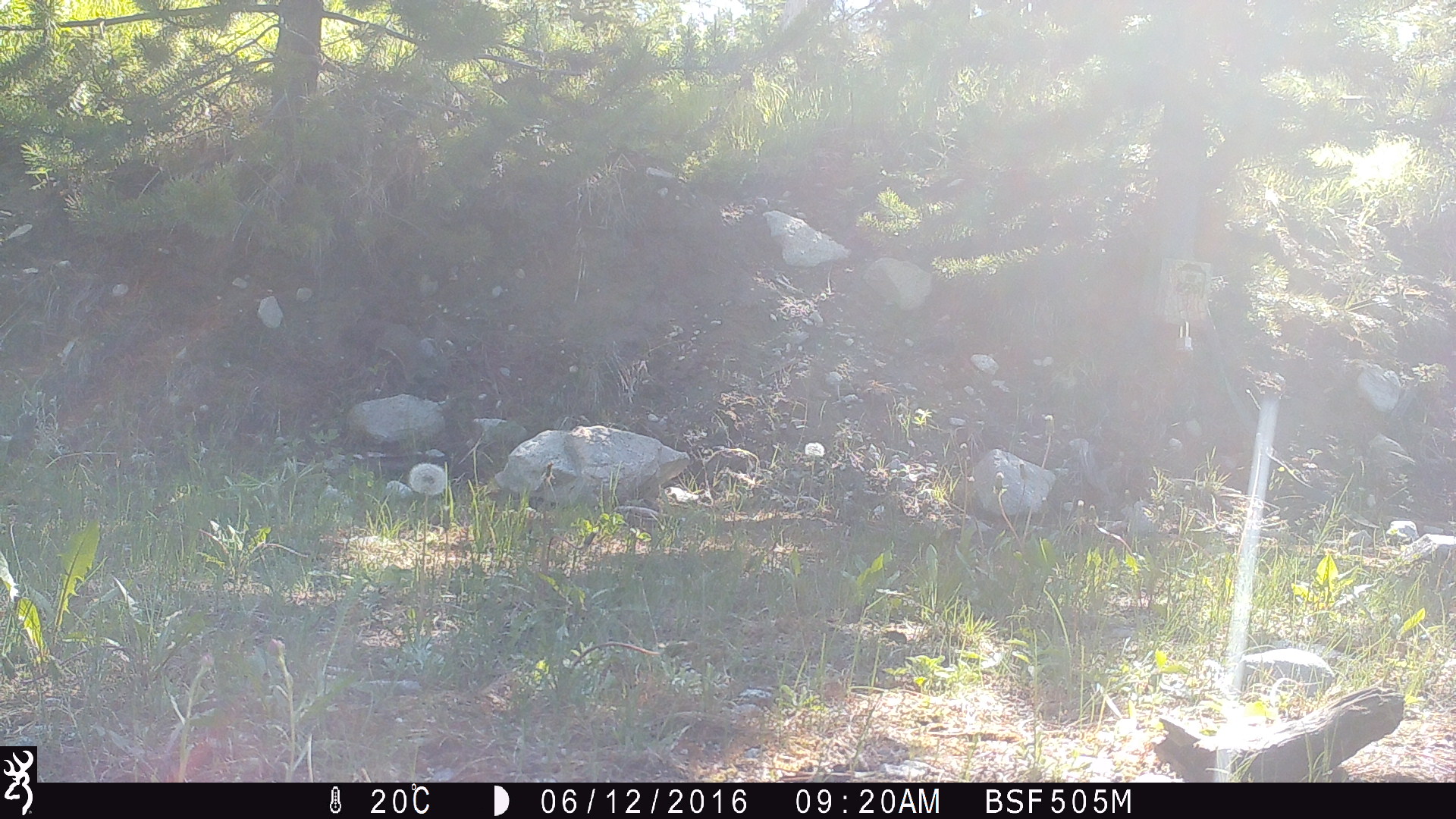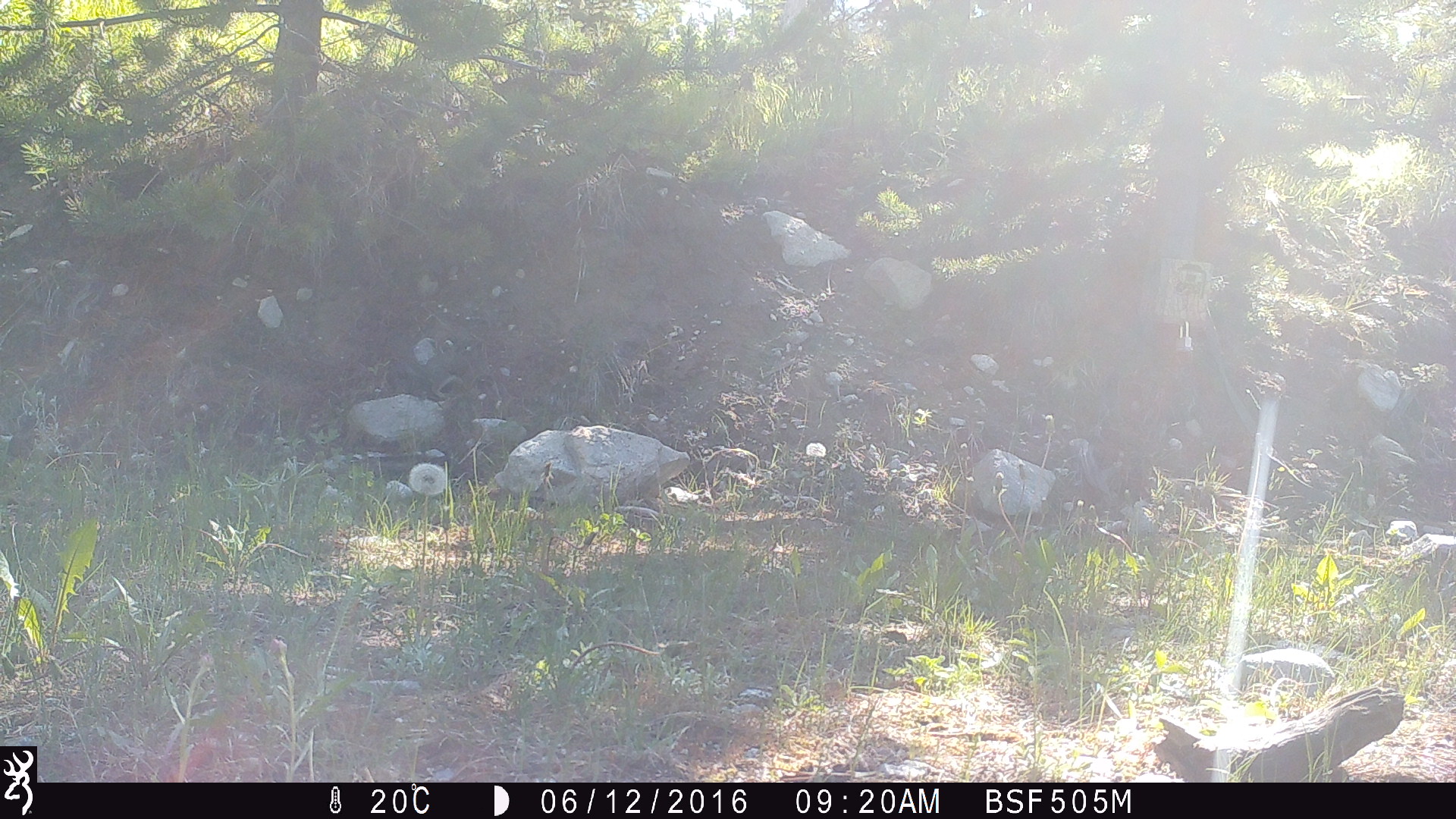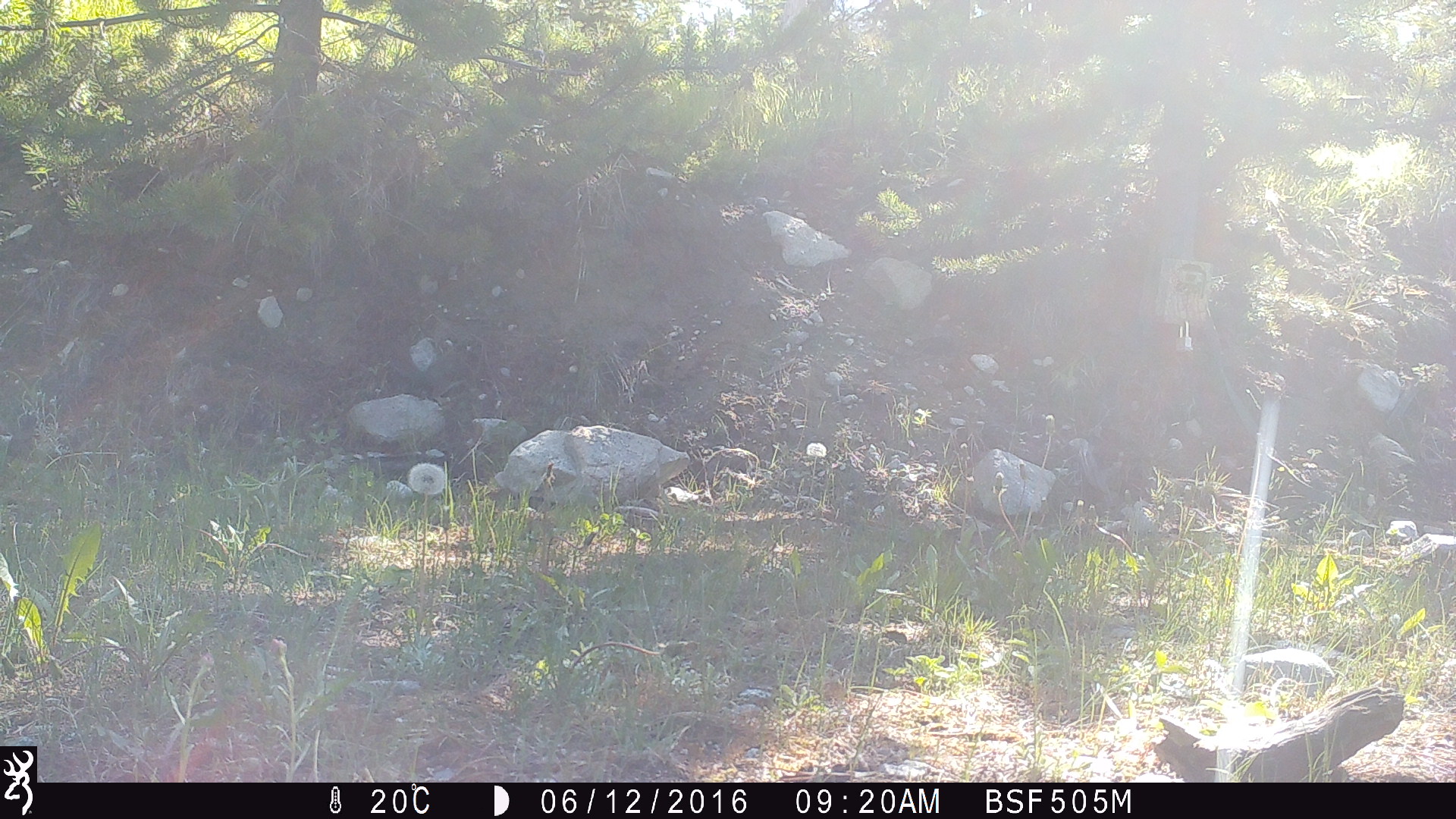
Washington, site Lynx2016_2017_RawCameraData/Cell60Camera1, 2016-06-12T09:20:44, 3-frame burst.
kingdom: Animalia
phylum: Chordata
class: Mammalia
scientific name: Mammalia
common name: small mammal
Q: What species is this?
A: Small mammal (Mammalia).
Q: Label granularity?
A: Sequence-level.